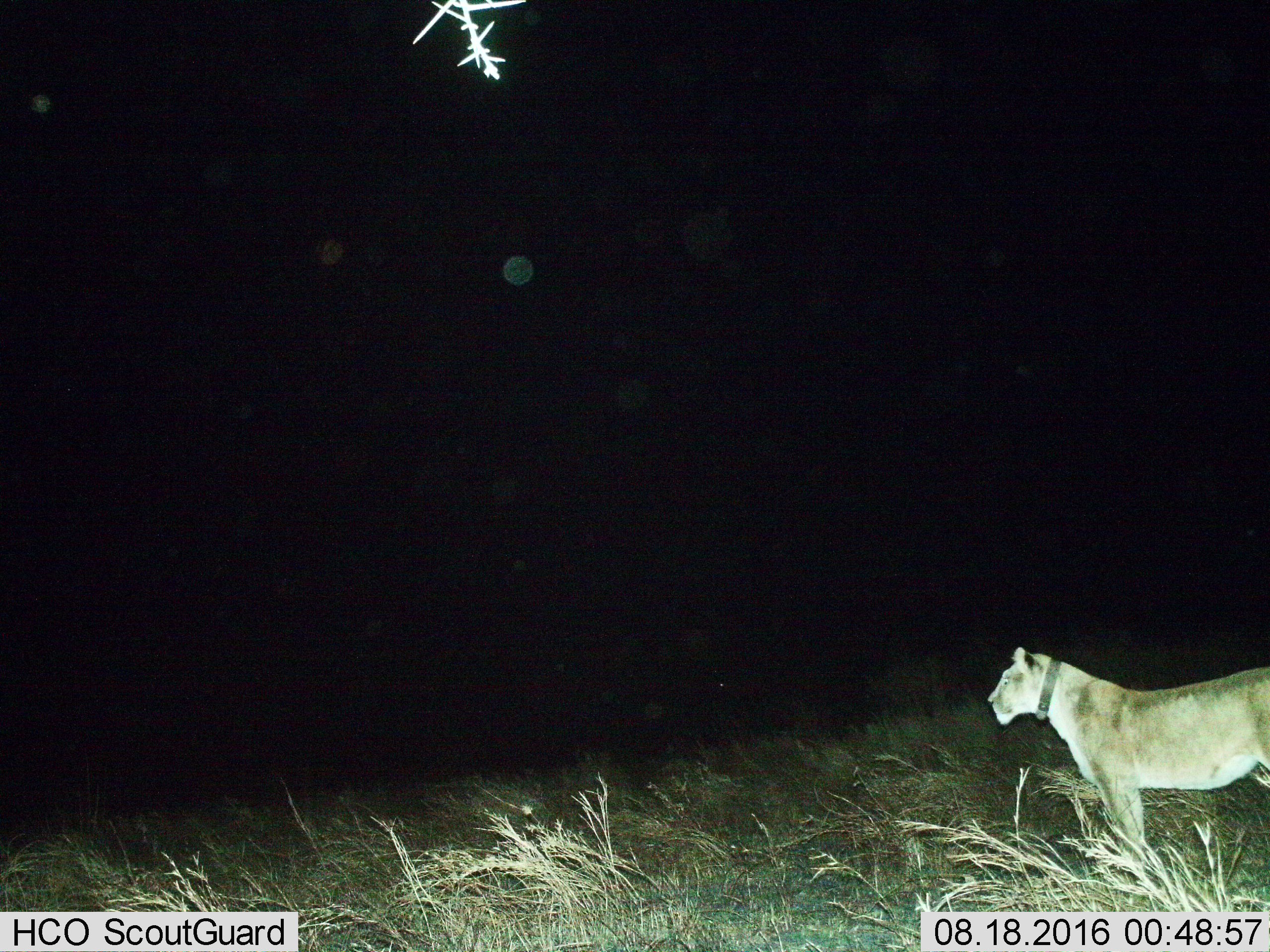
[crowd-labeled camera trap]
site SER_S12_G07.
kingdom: Animalia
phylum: Chordata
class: Mammalia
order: Carnivora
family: Felidae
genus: Panthera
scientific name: Panthera leo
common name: lion female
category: lionfemale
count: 1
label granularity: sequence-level